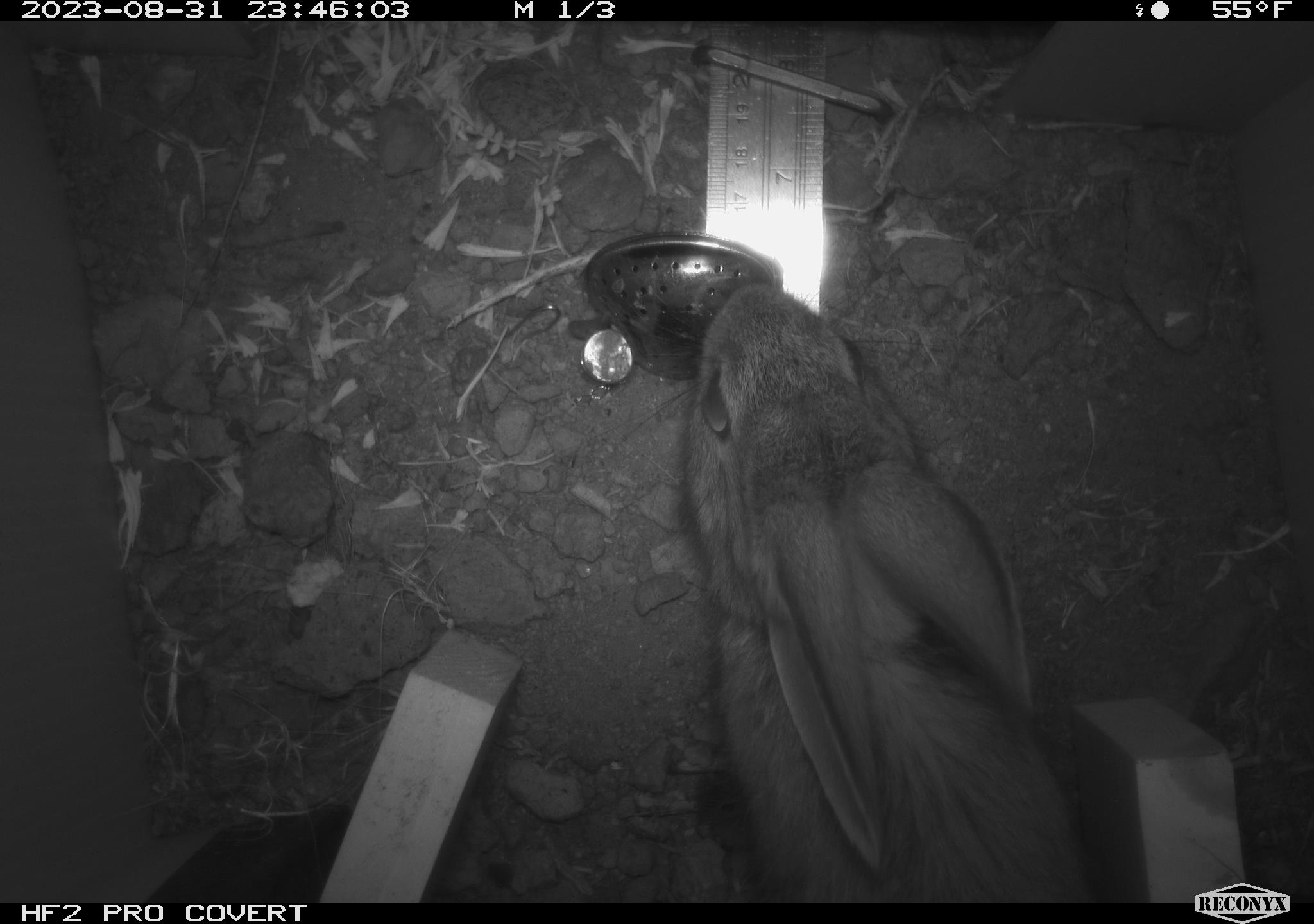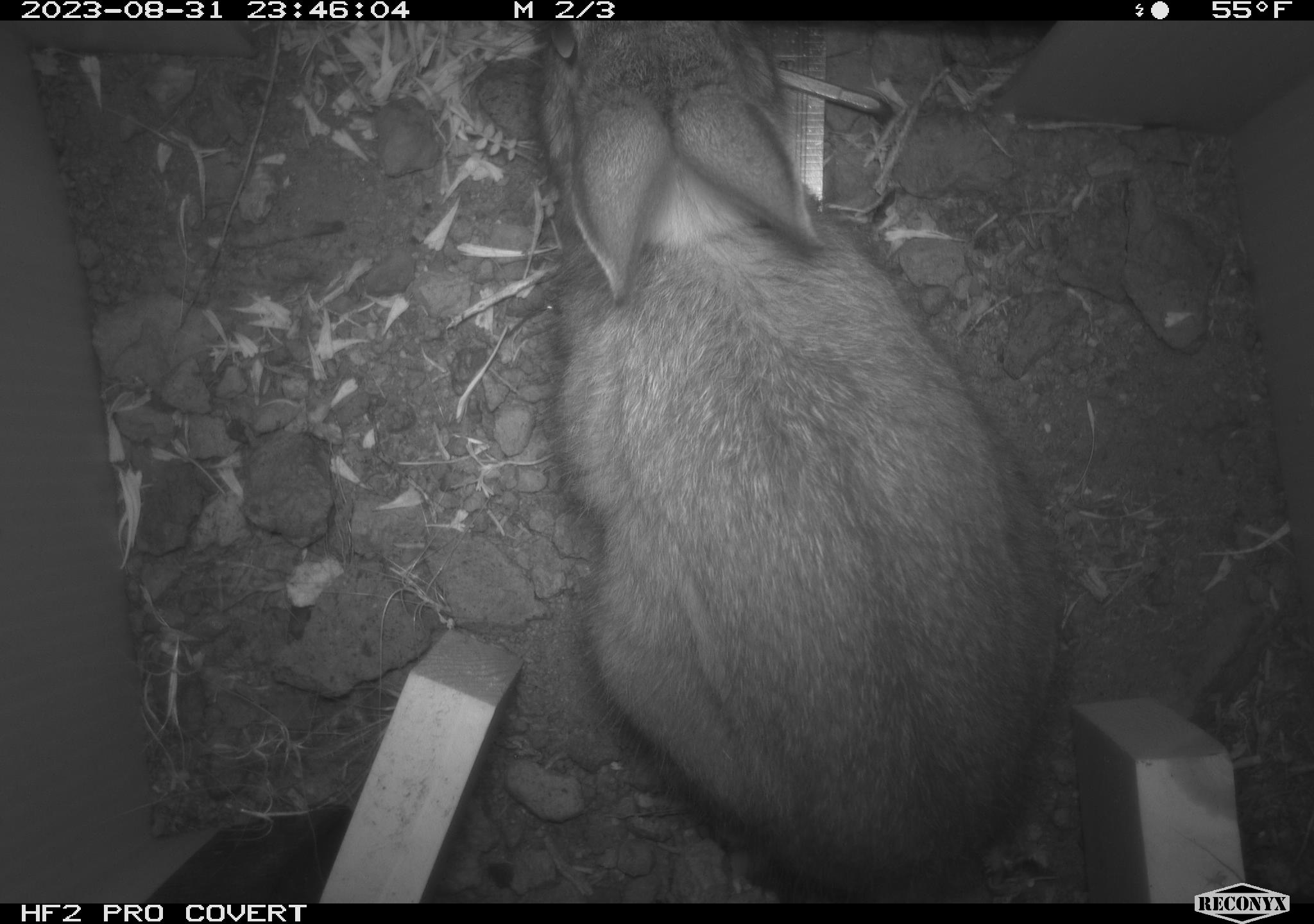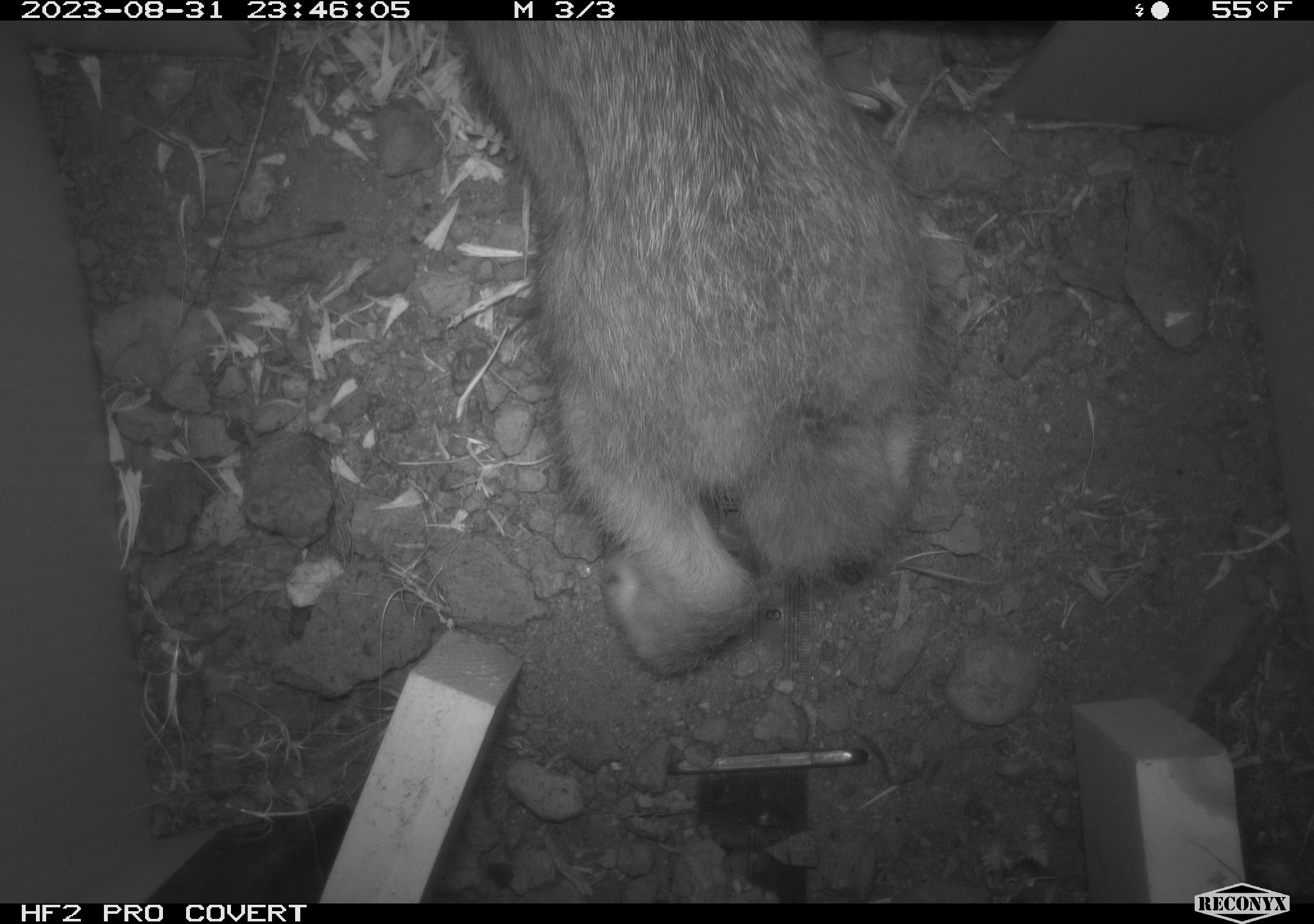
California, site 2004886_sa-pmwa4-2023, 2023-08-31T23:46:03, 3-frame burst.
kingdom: Animalia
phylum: Chordata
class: Mammalia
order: Lagomorpha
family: Leporidae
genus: Sylvilagus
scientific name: Sylvilagus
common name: cottontail rabbits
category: sylvilagus species